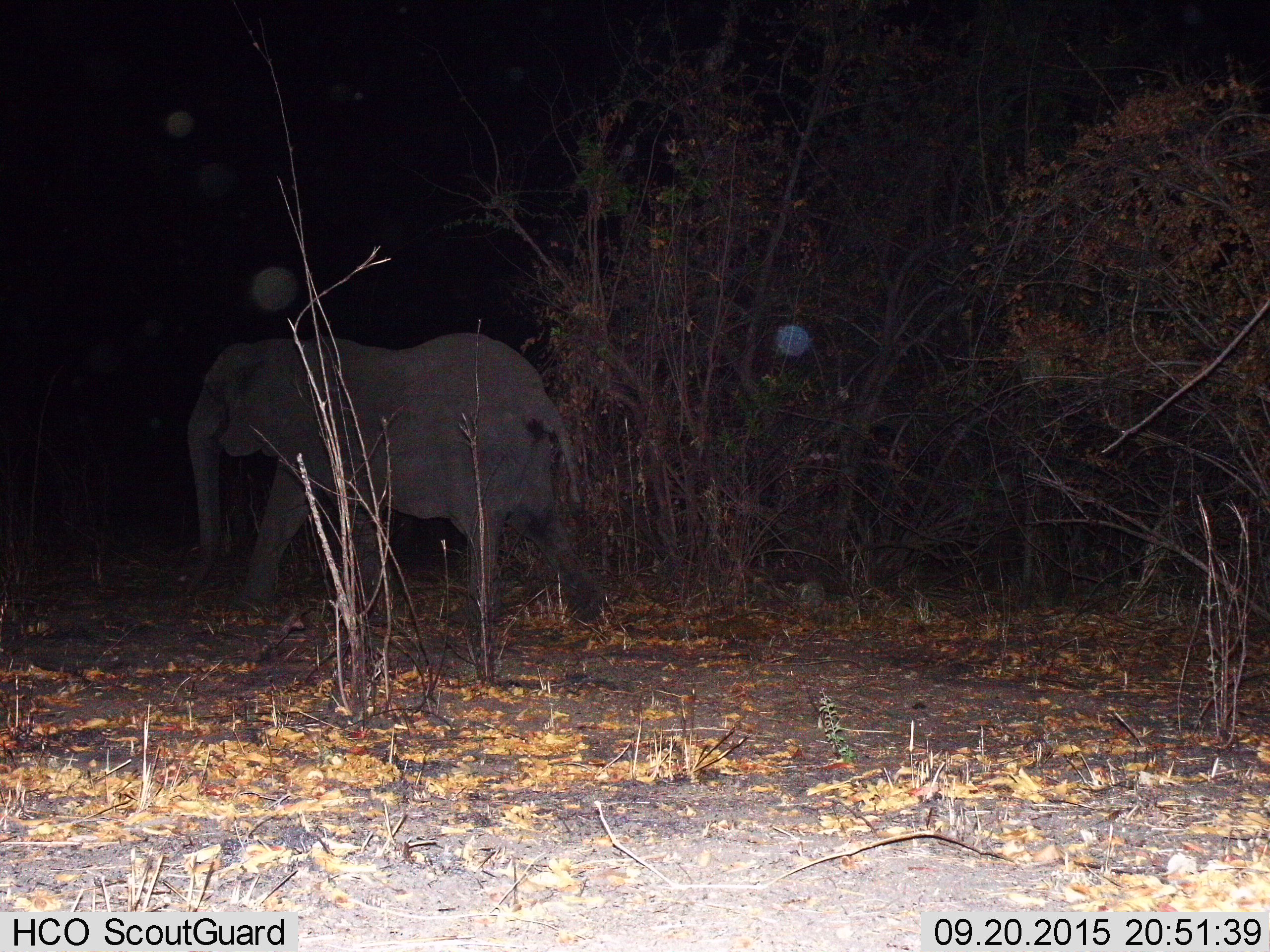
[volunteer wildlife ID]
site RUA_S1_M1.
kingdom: Animalia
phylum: Chordata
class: Mammalia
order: Proboscidea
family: Elephantidae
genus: Loxodonta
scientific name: Loxodonta africana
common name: african bush elephant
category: elephant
Elephant (african bush elephant) (Loxodonta africana), count 1. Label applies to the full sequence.